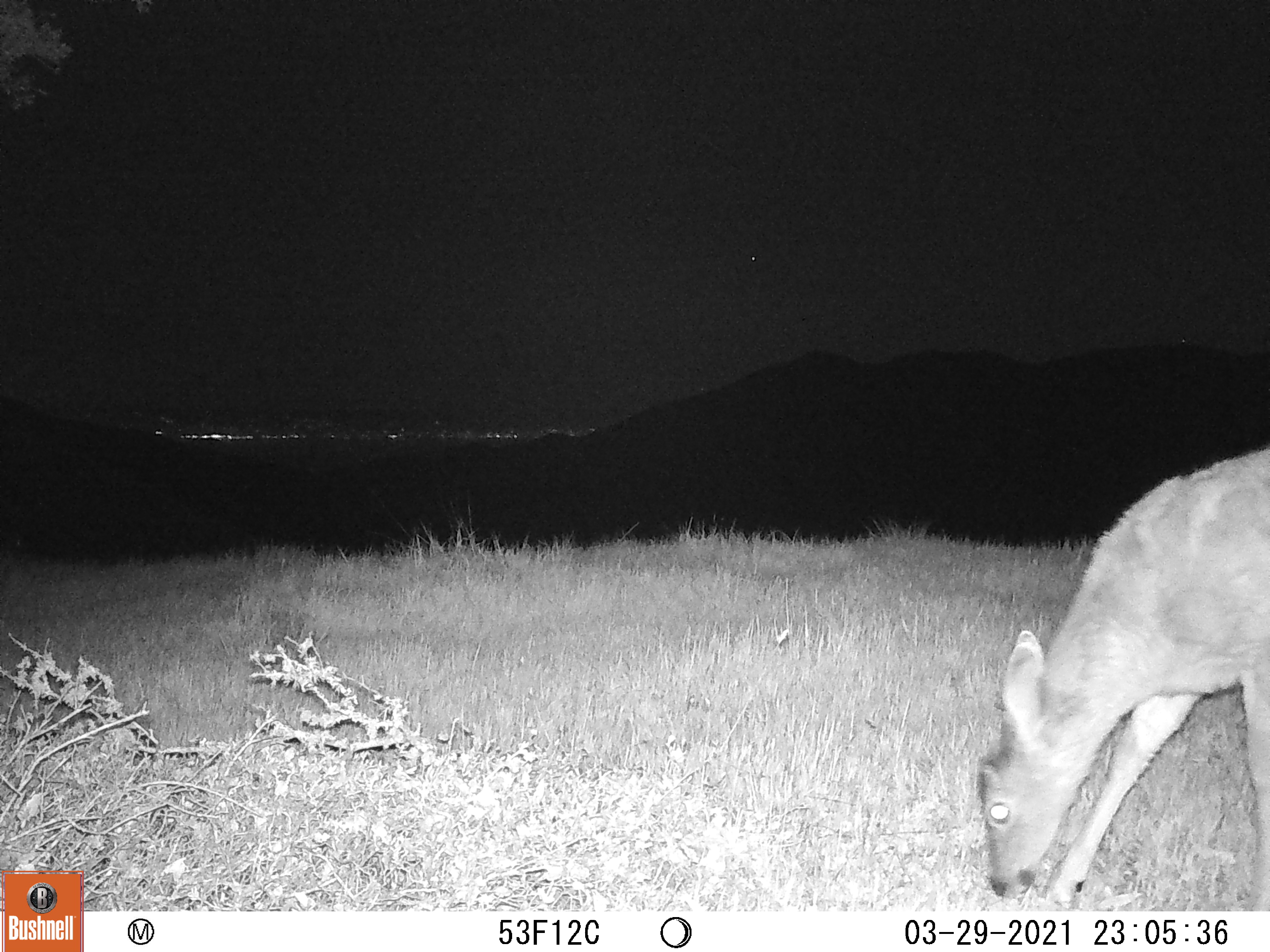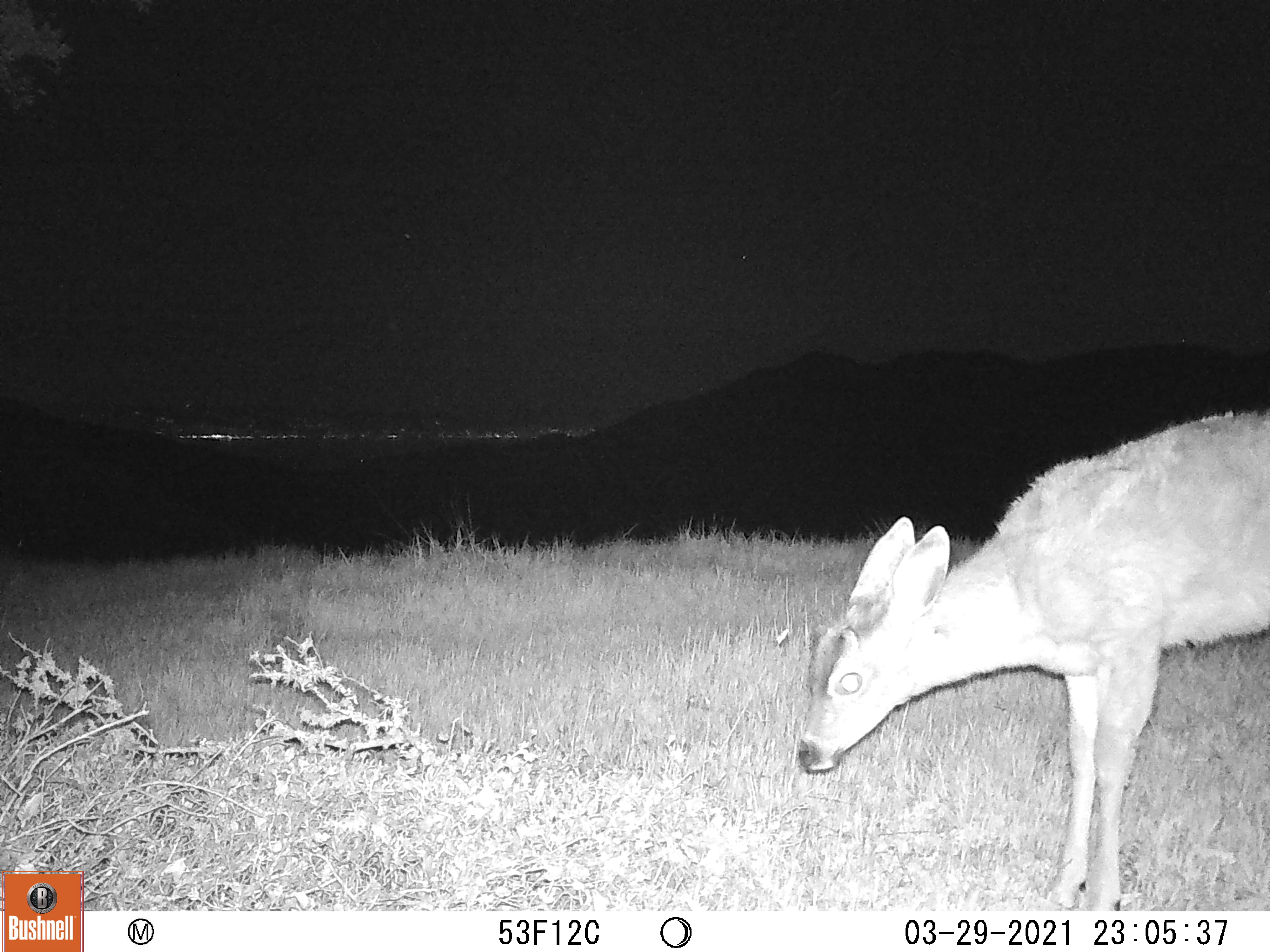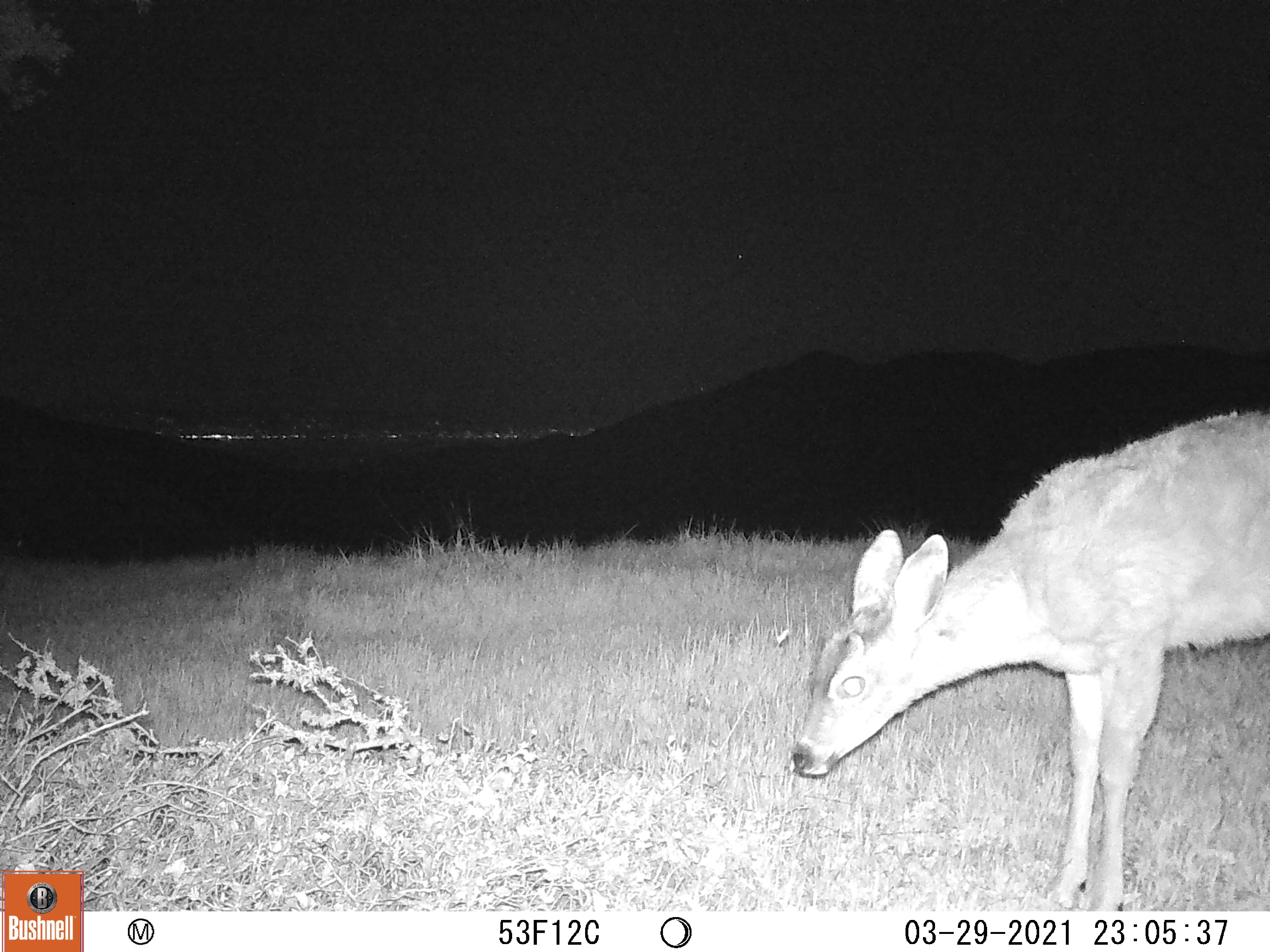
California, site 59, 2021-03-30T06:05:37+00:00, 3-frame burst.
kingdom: Animalia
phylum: Chordata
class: Mammalia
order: Artiodactyla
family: Cervidae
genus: Odocoileus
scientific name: Odocoileus hemionus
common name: mule deer